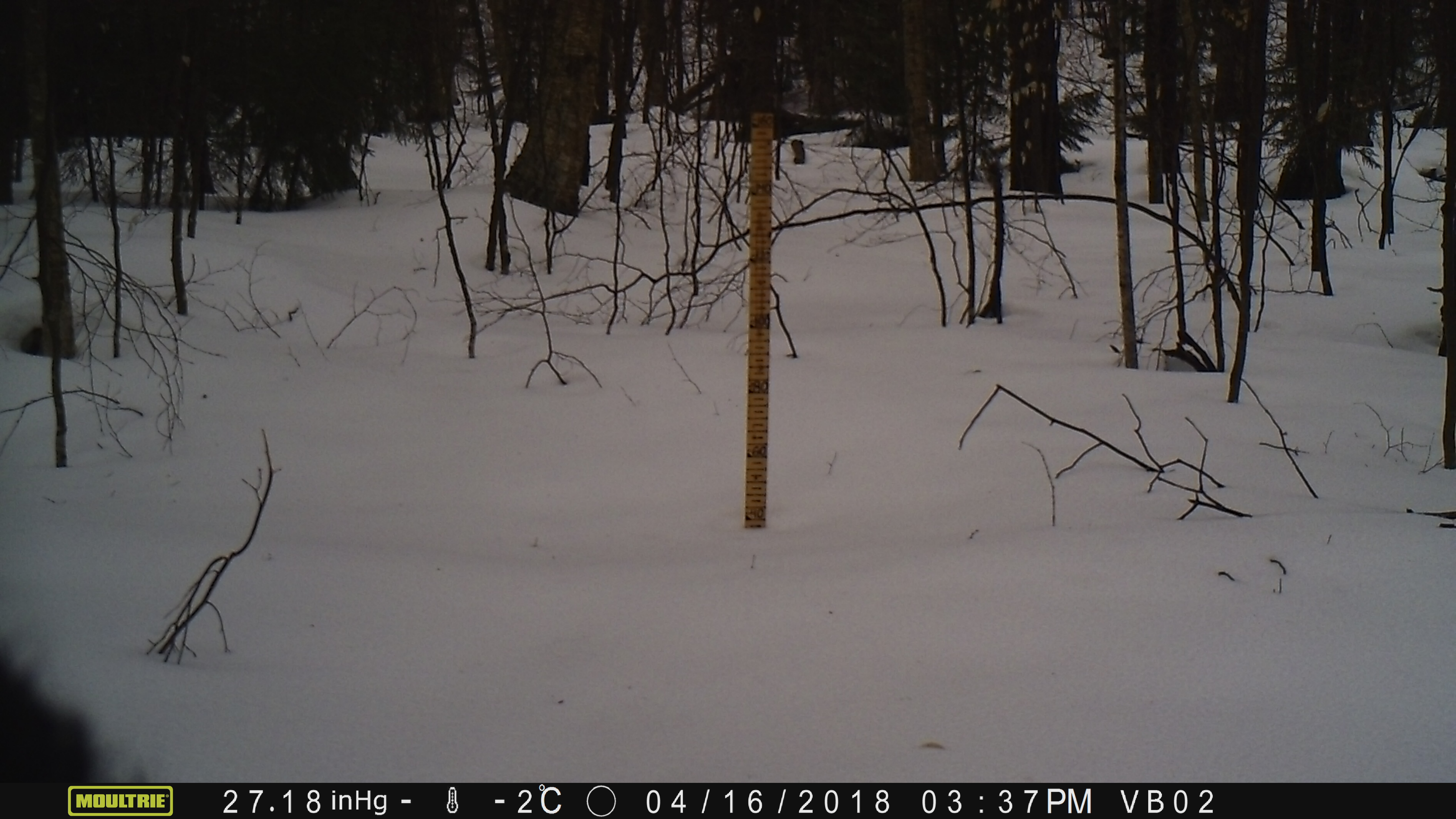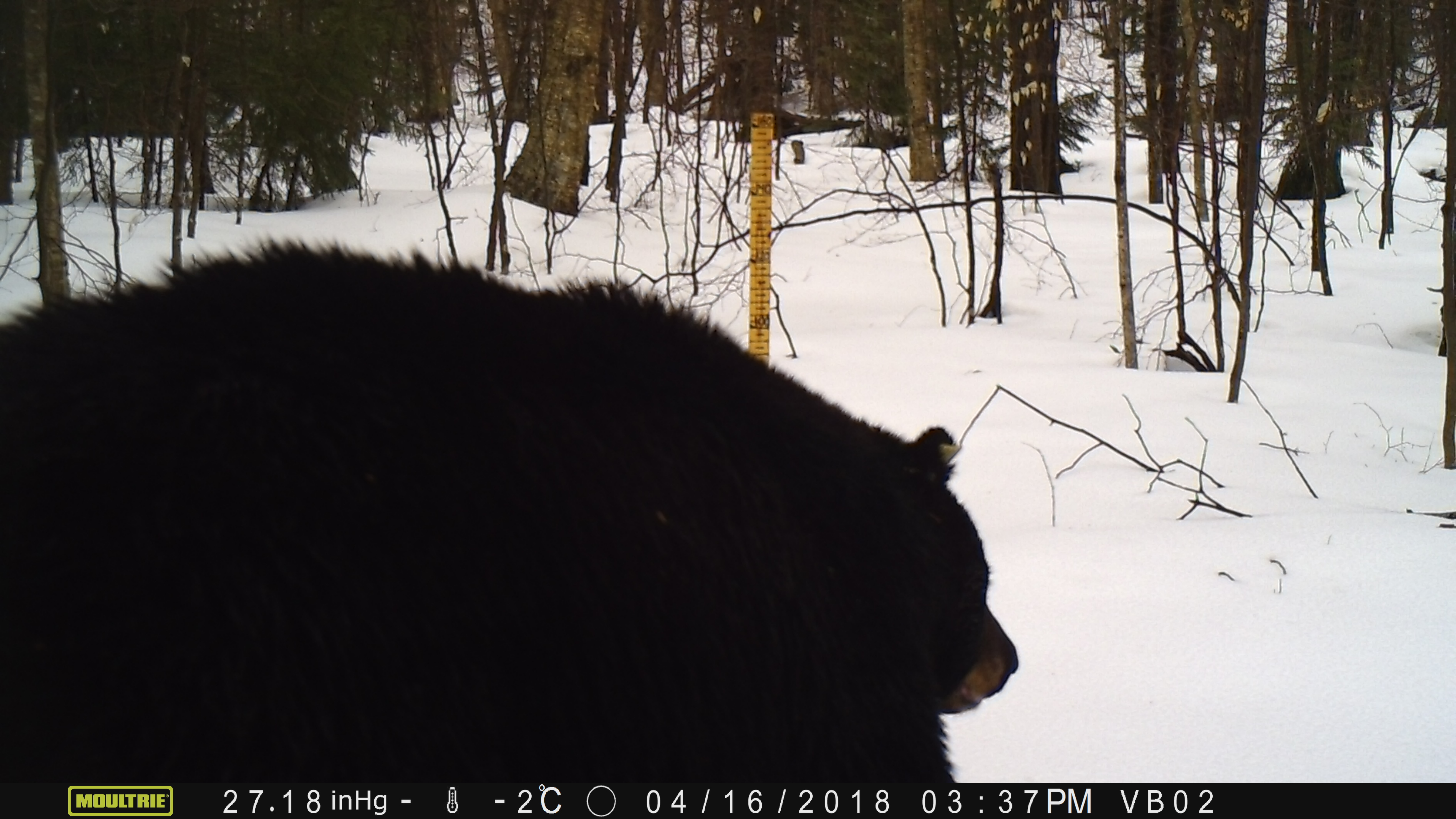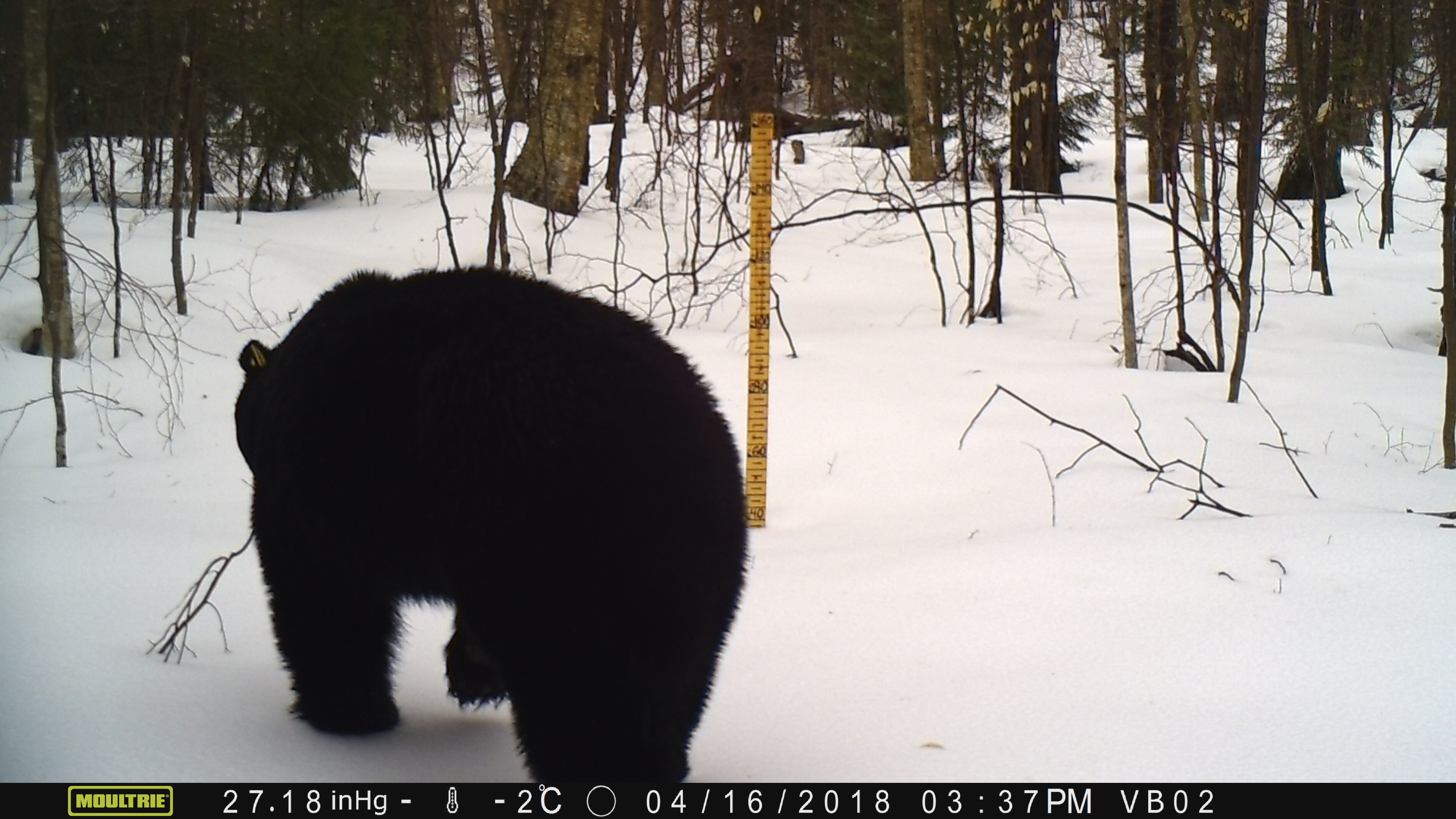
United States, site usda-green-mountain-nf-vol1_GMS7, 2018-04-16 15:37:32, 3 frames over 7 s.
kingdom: Animalia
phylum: Chordata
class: Mammalia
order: Carnivora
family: Ursidae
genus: Ursus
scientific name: Ursus americanus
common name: black bear